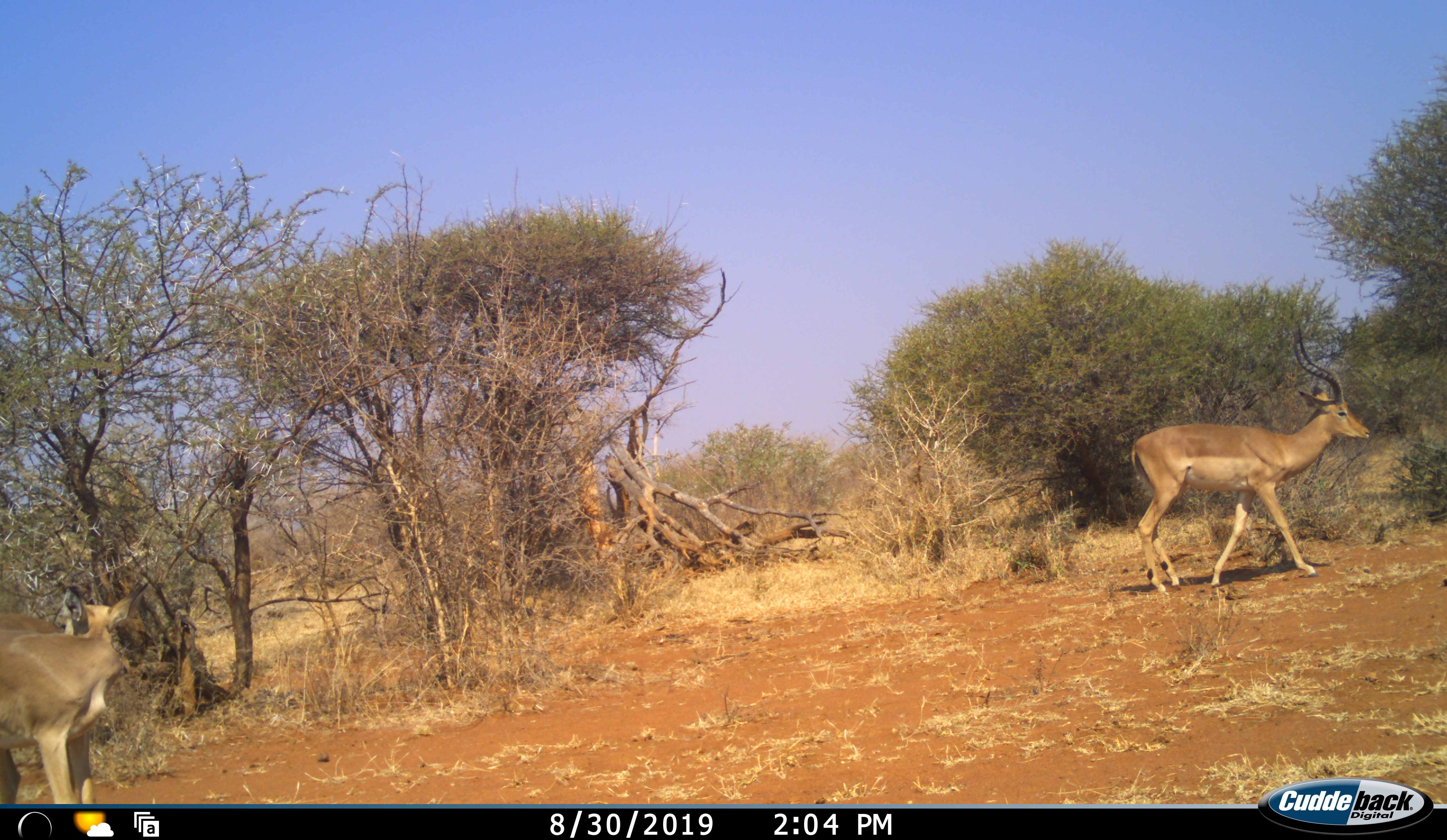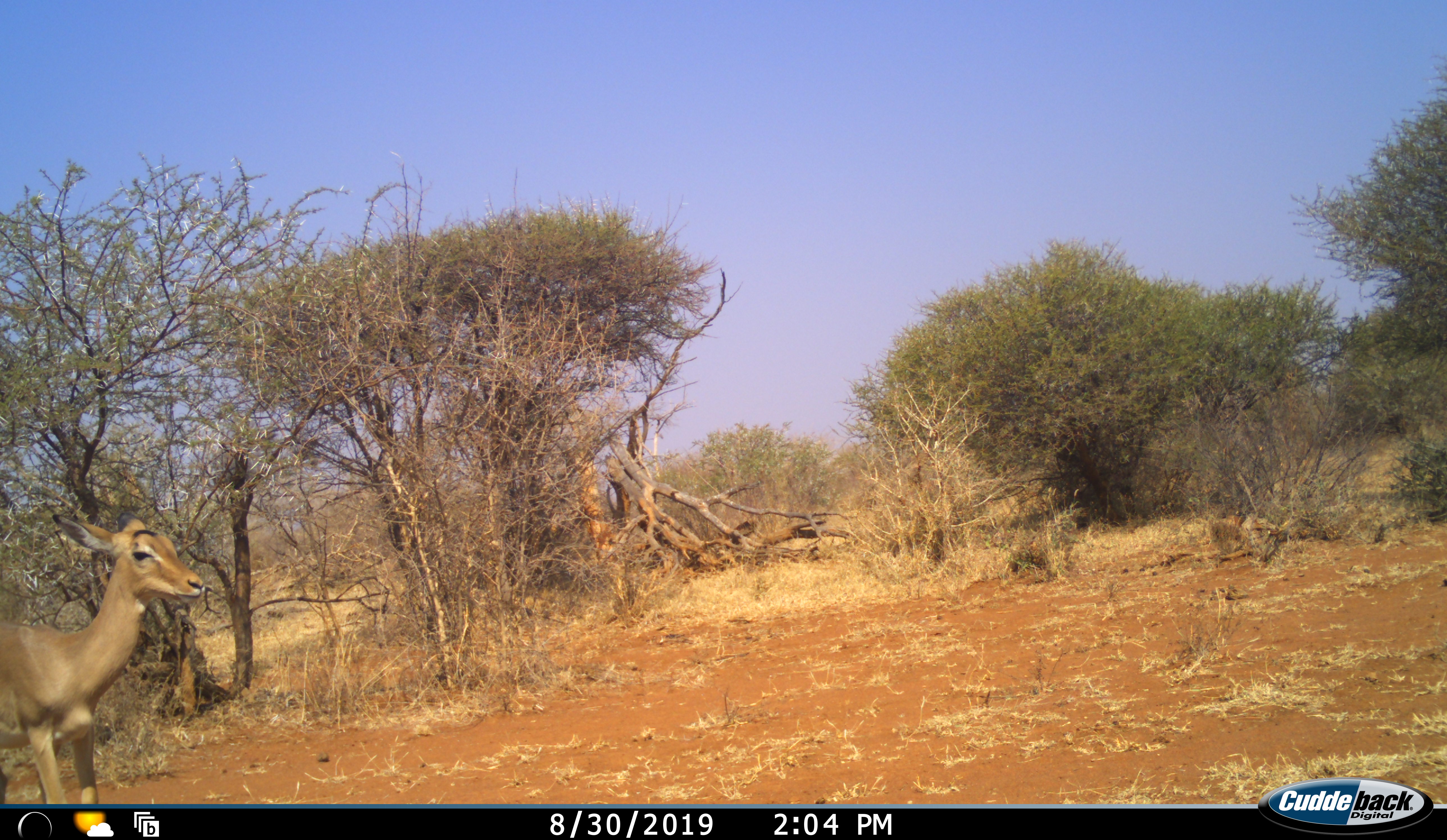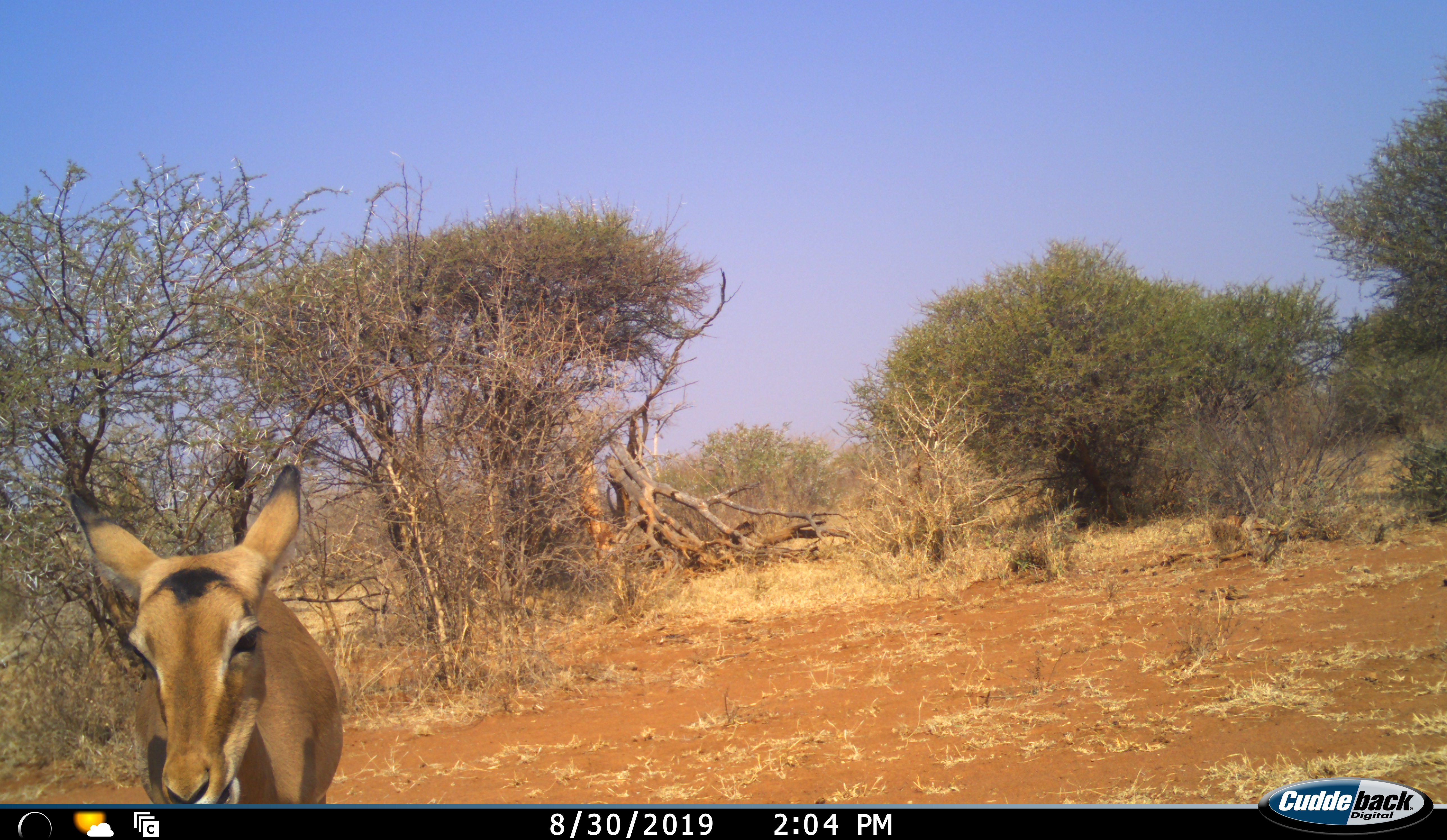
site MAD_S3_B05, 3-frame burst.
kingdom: Animalia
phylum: Chordata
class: Mammalia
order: Artiodactyla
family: Bovidae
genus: Aepyceros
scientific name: Aepyceros melampus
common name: impala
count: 2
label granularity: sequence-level